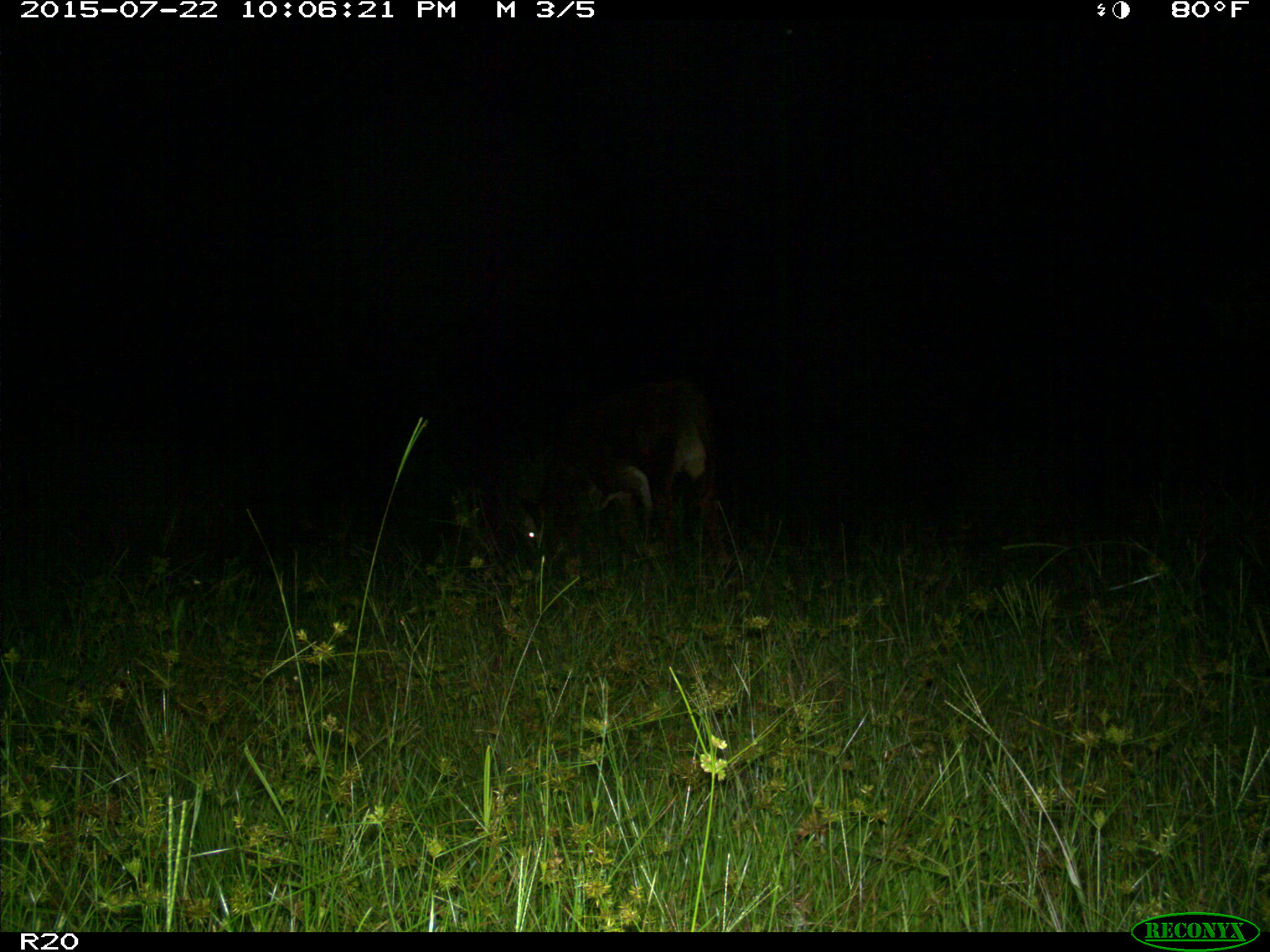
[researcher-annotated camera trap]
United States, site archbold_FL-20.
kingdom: Animalia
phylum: Chordata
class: Mammalia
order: Artiodactyla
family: Bovidae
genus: Bos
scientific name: Bos taurus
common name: domestic cow